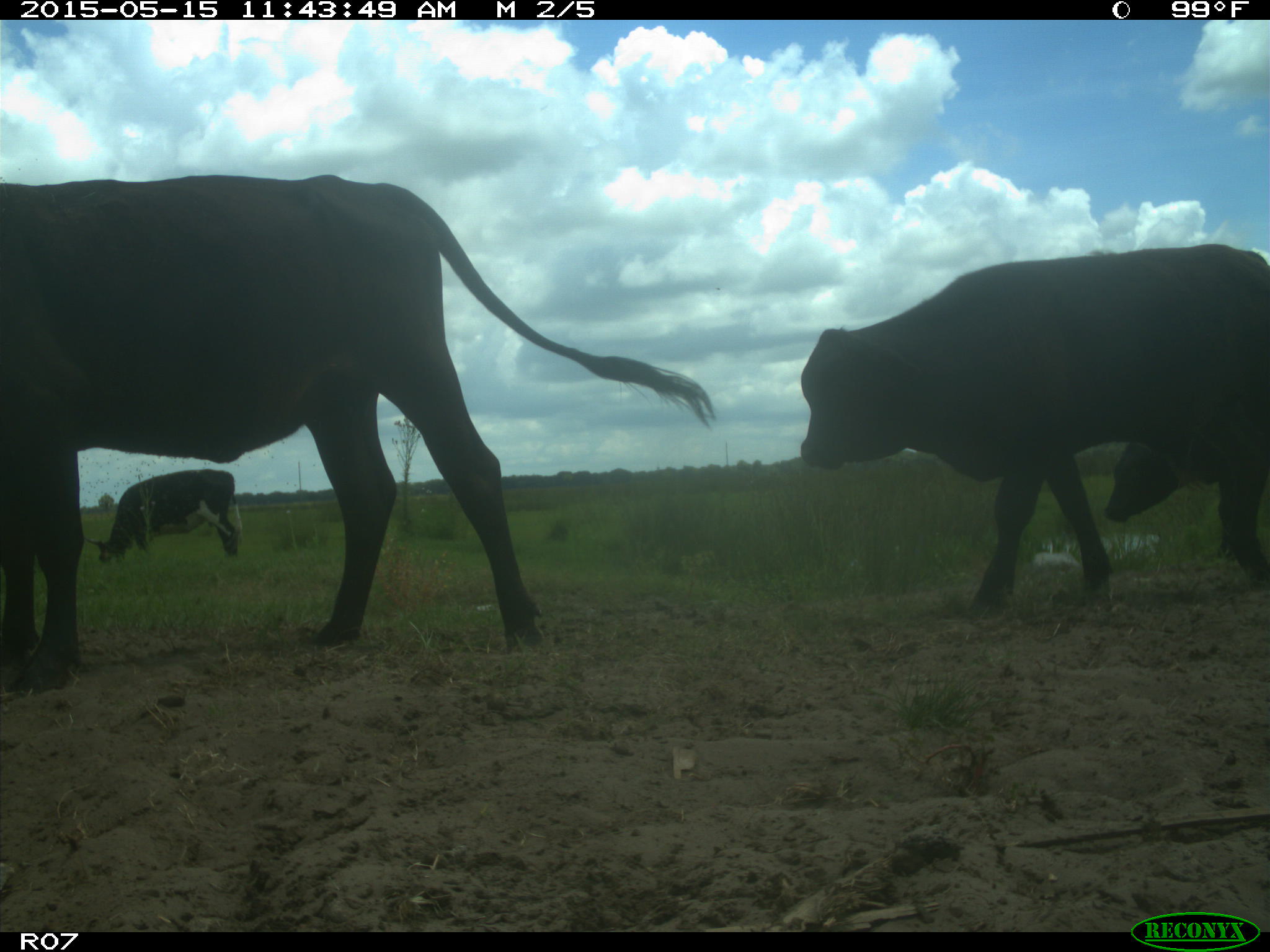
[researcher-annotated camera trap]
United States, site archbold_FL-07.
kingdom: Animalia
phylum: Chordata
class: Mammalia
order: Artiodactyla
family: Bovidae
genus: Bos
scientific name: Bos taurus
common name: domestic cow